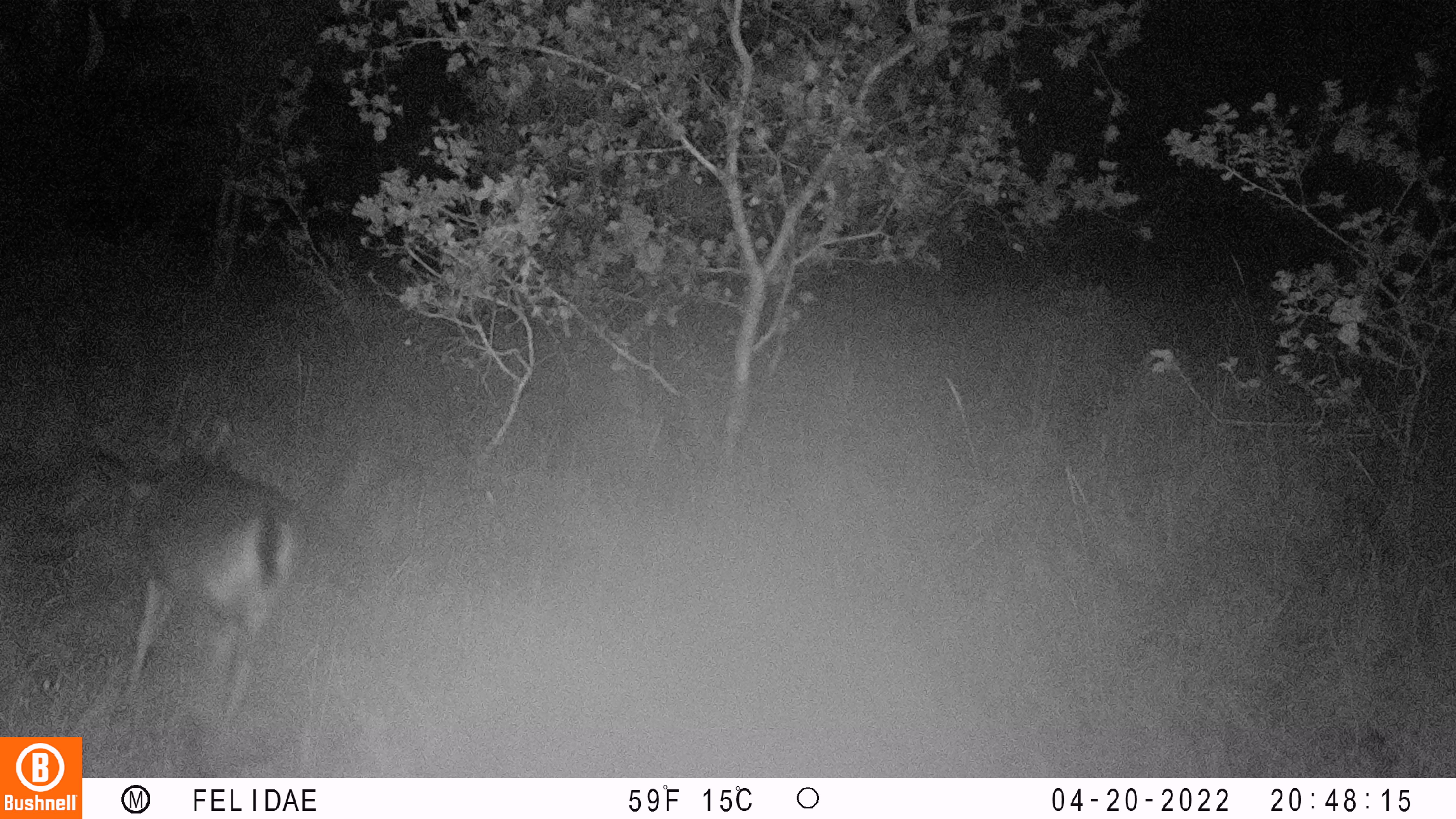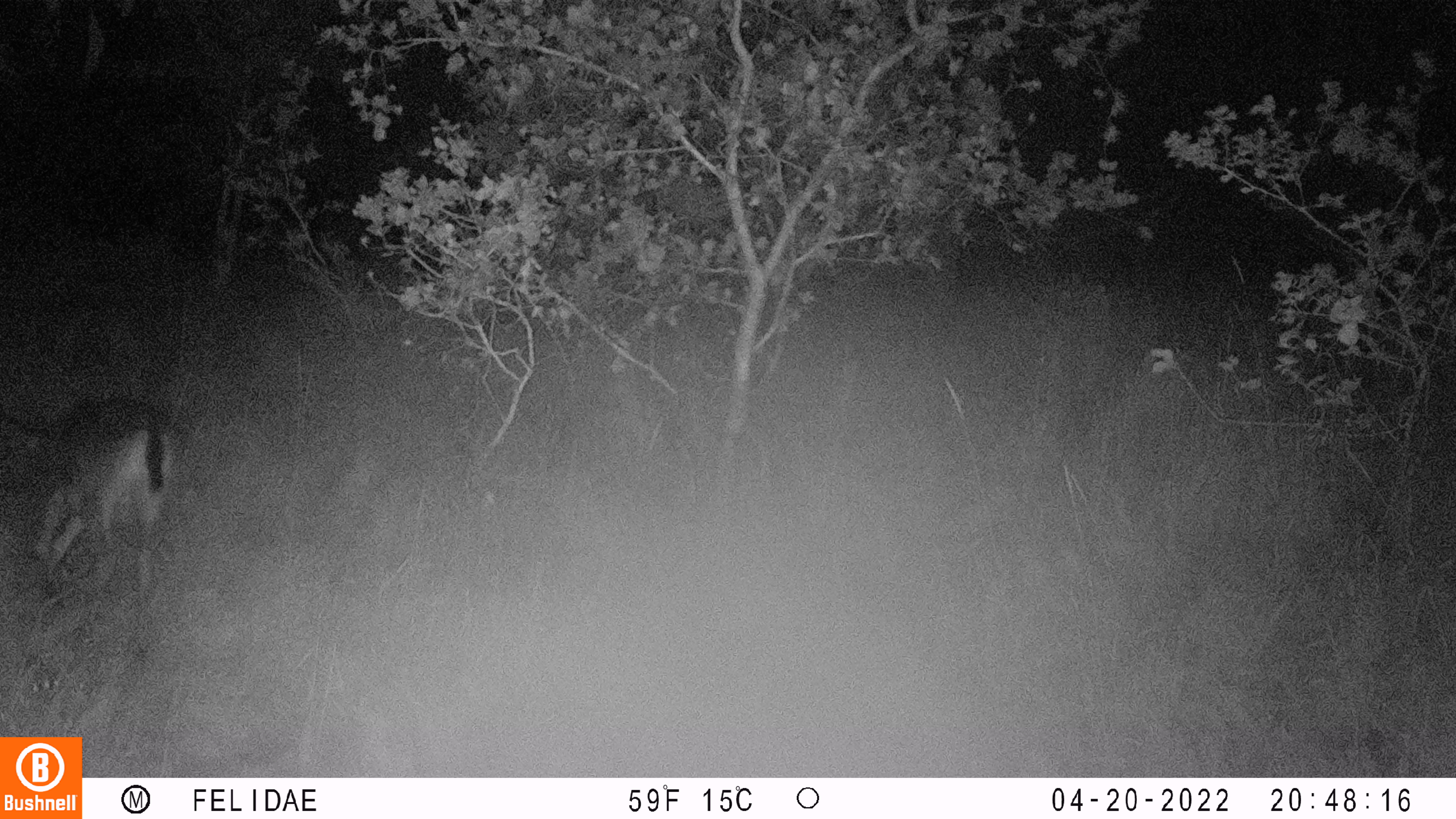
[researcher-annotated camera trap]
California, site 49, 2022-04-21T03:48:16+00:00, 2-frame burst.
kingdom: Animalia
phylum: Chordata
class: Mammalia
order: Artiodactyla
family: Cervidae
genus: Odocoileus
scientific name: Odocoileus hemionus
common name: mule deer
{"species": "mule deer (Odocoileus hemionus)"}